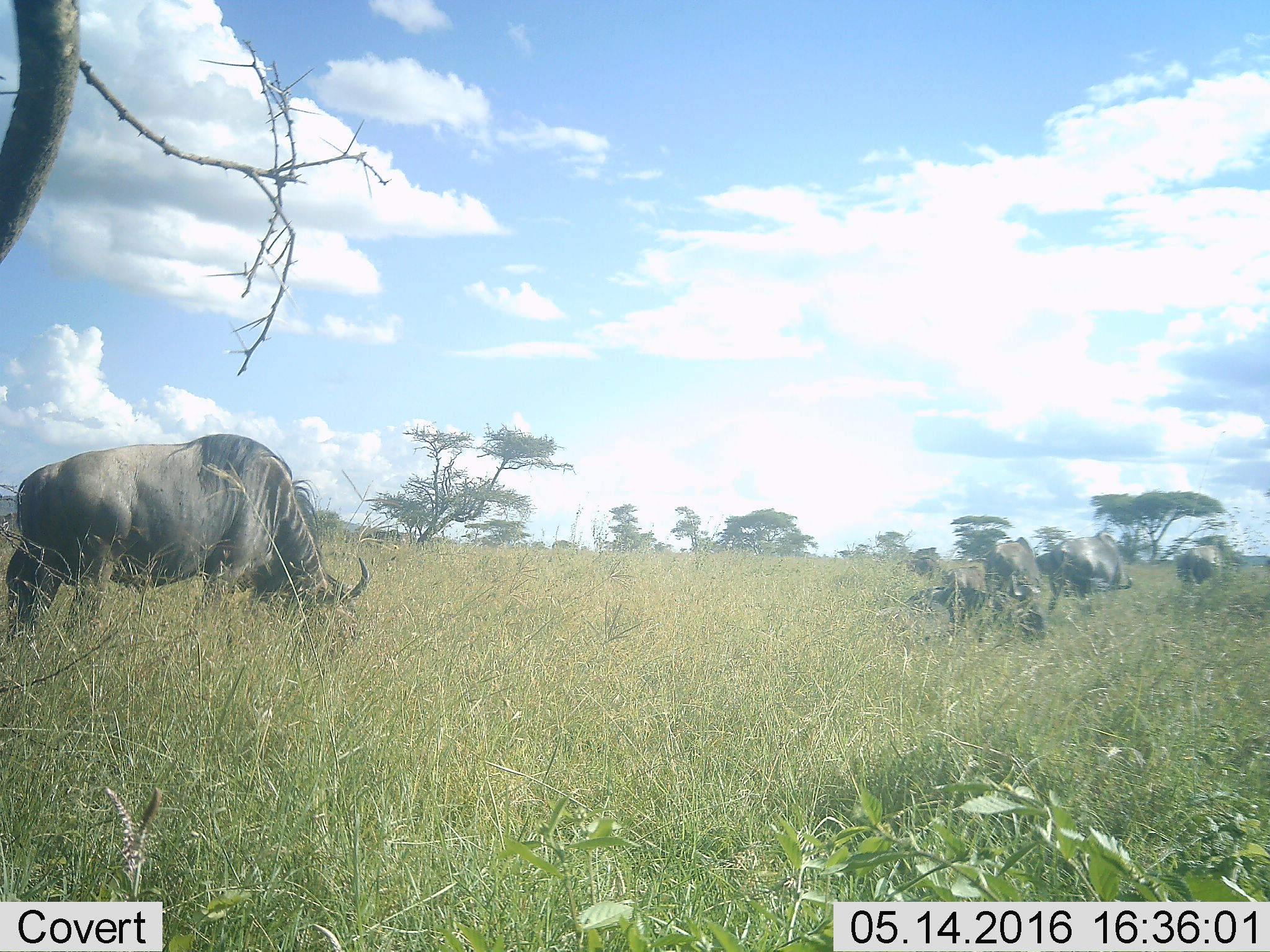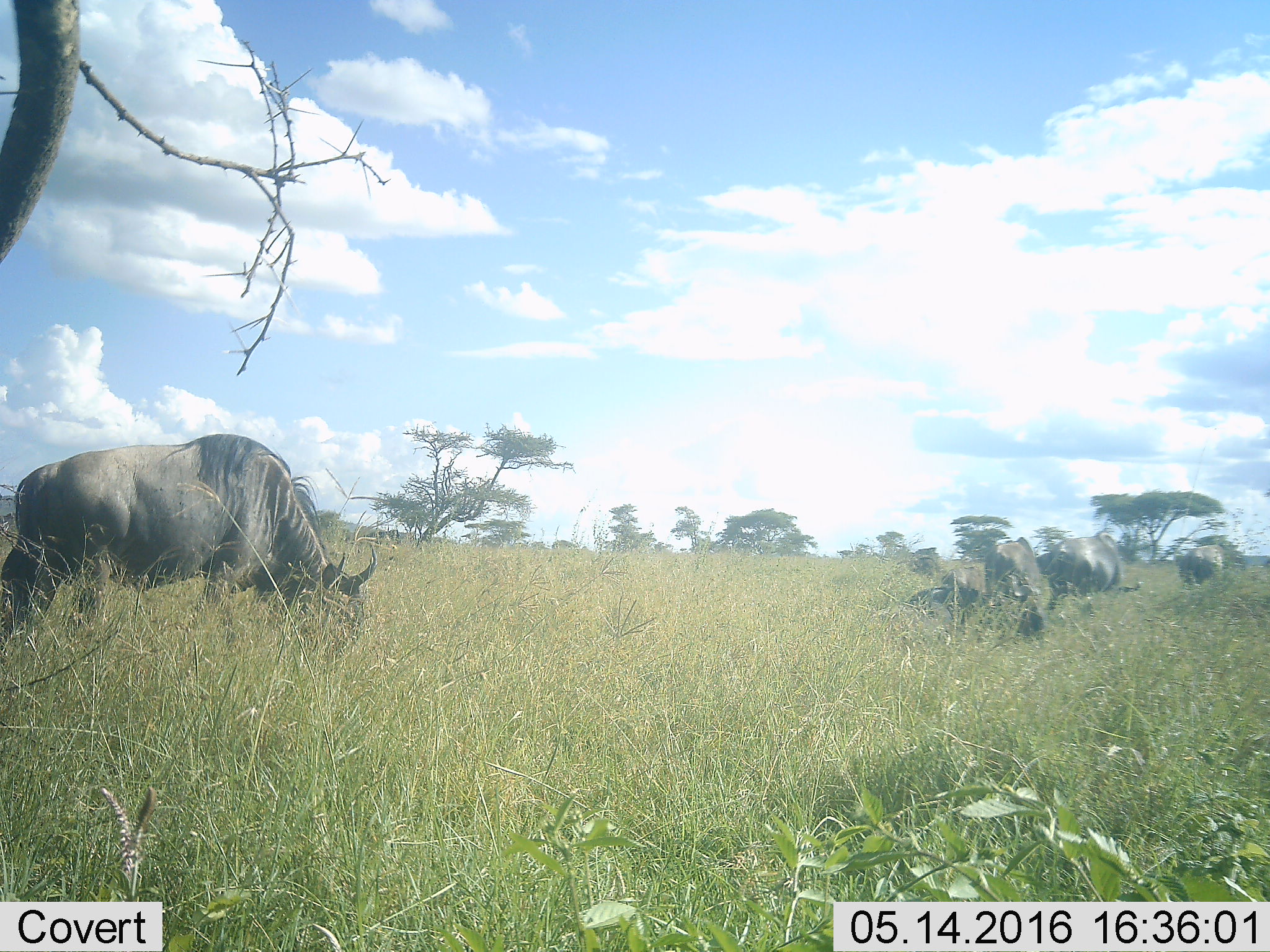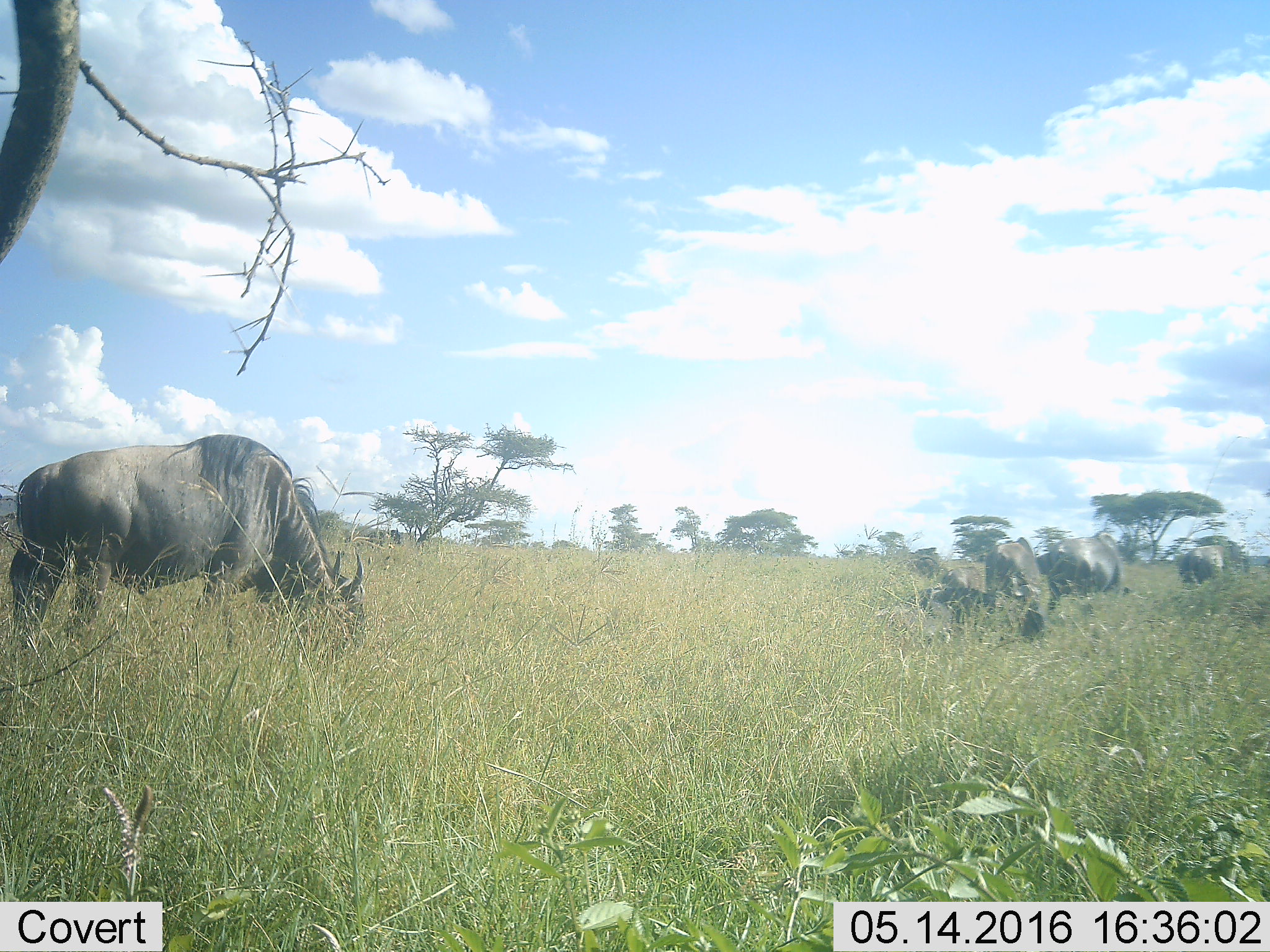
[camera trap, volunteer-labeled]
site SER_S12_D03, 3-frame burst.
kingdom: Animalia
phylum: Chordata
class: Mammalia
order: Artiodactyla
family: Bovidae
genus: Connochaetes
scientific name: Connochaetes taurinus taurinus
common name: blue wildebeest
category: wildebeestblue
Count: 6.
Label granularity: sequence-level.